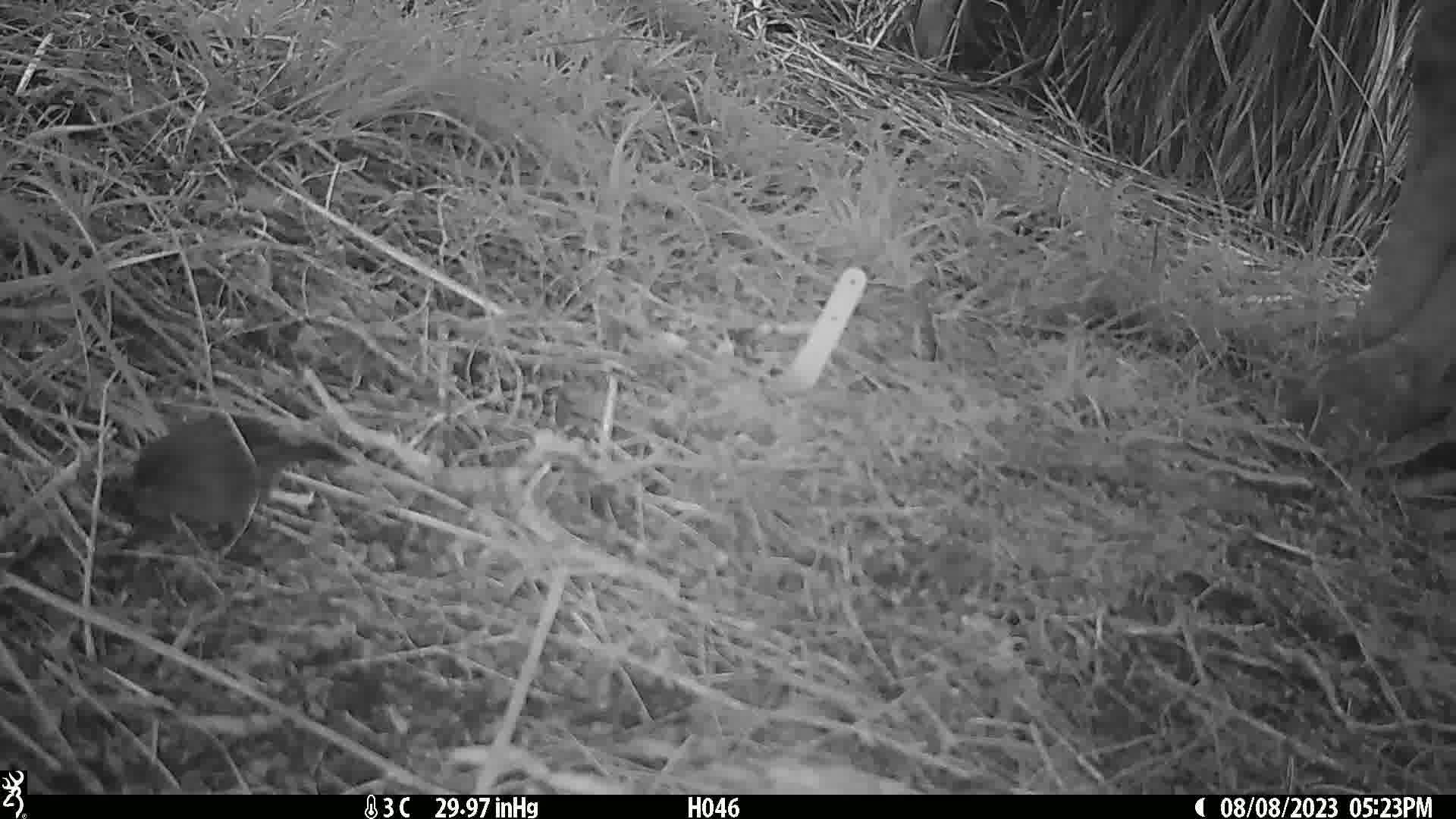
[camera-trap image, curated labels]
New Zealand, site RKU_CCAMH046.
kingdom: Animalia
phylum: Chordata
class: Aves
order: Passeriformes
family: Prunellidae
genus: Prunella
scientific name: Prunella modularis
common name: dunnock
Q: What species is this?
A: Dunnock (Prunella modularis).